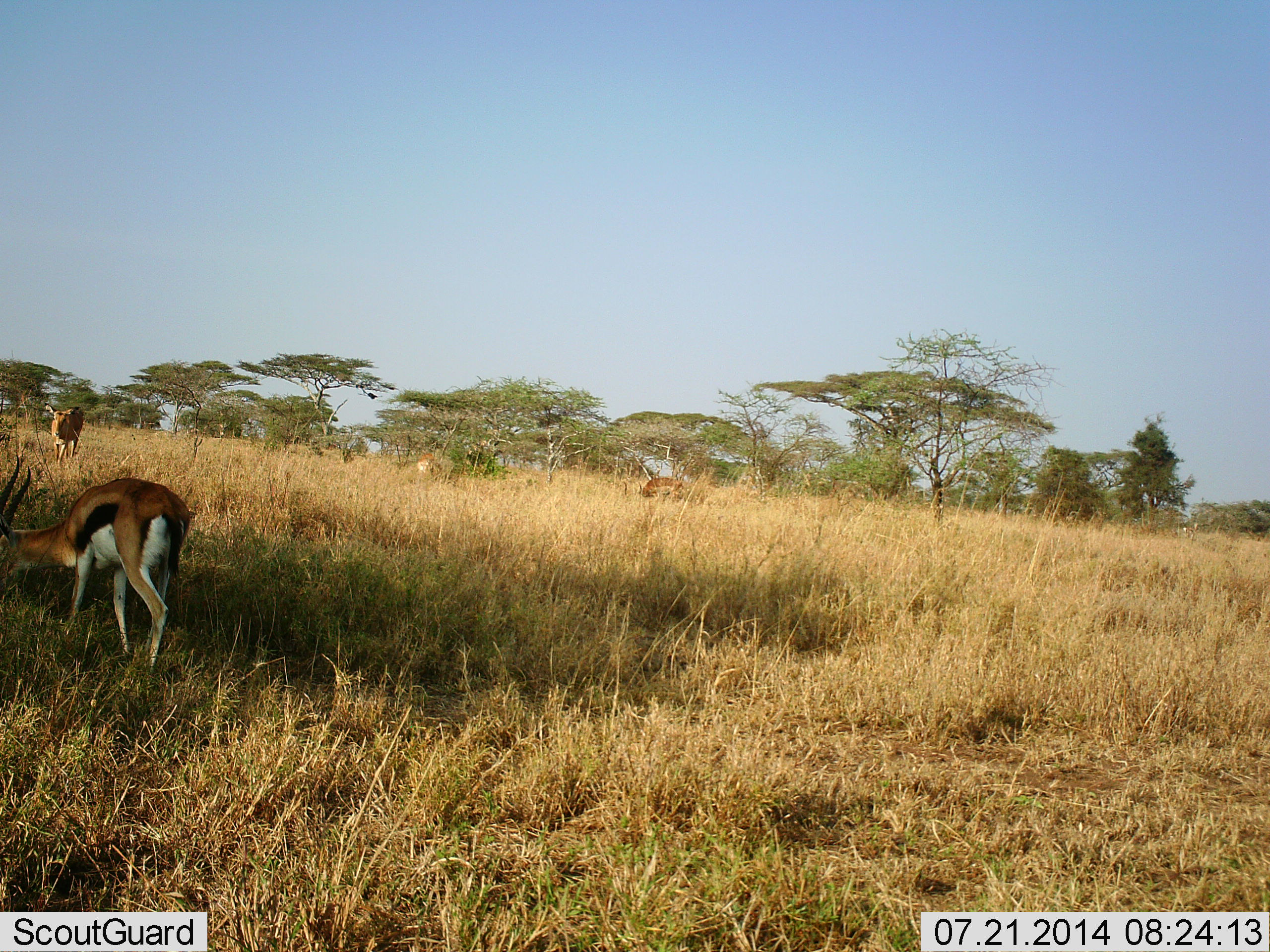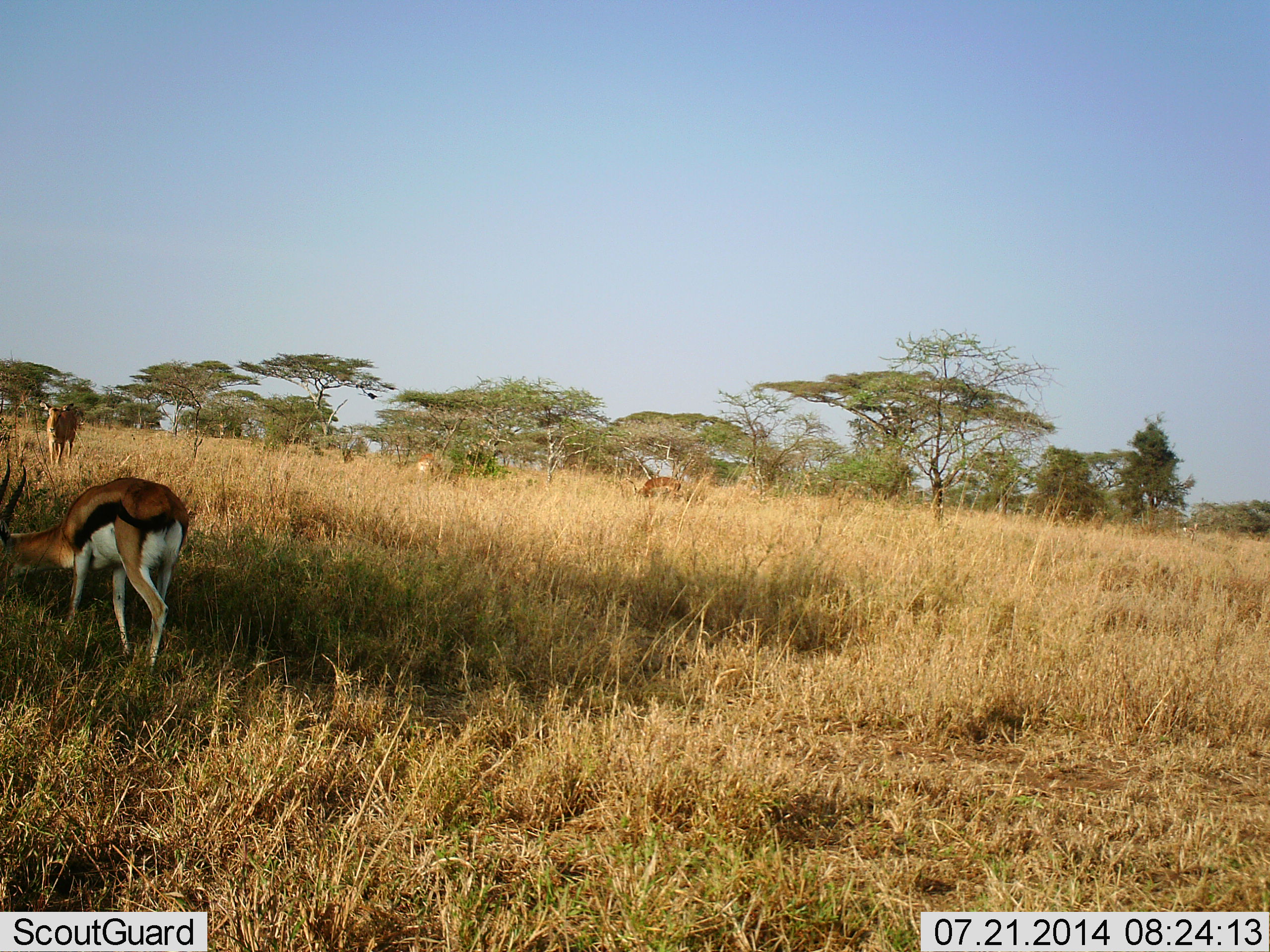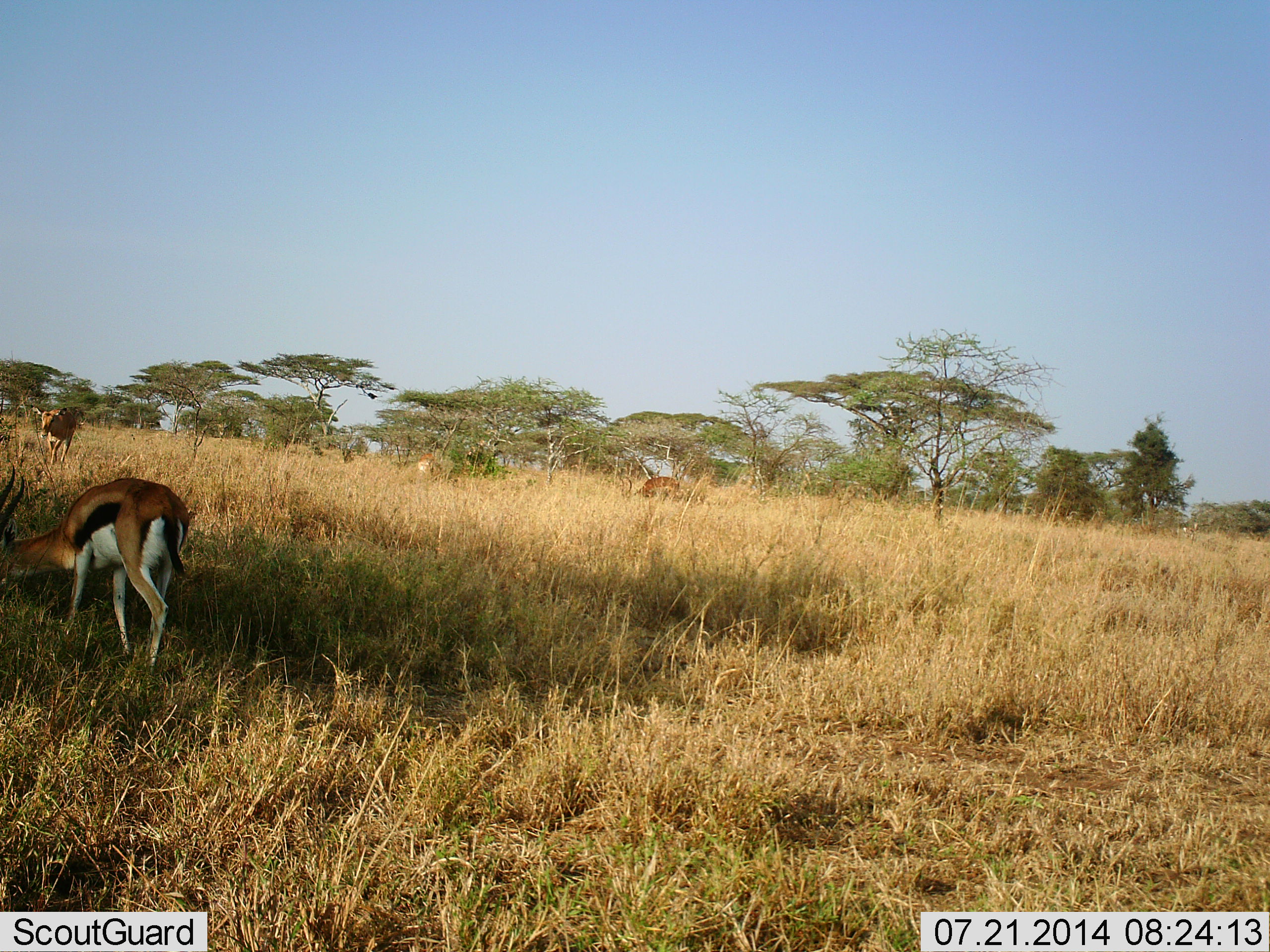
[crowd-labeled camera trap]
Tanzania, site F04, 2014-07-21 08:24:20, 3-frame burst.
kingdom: Animalia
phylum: Chordata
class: Mammalia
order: Artiodactyla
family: Bovidae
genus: Eudorcas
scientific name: Eudorcas thomsonii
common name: thomson's gazelle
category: gazellethomsons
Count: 2.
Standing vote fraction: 27%.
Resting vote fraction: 0%.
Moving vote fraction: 27%.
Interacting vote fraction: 0%.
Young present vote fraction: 0%.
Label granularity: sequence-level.